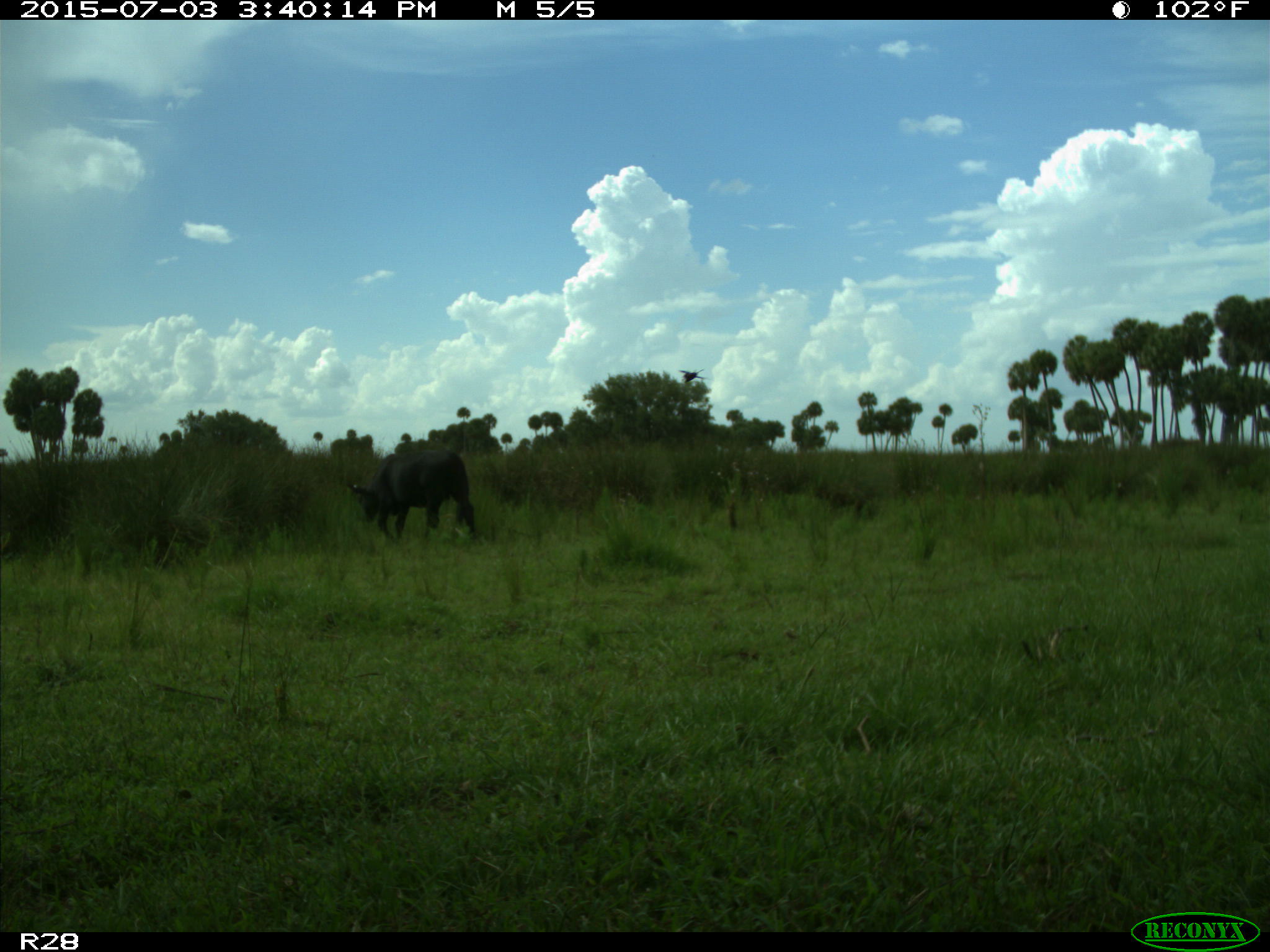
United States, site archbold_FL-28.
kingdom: Animalia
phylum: Chordata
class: Mammalia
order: Artiodactyla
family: Bovidae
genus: Bos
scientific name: Bos taurus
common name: domestic cow